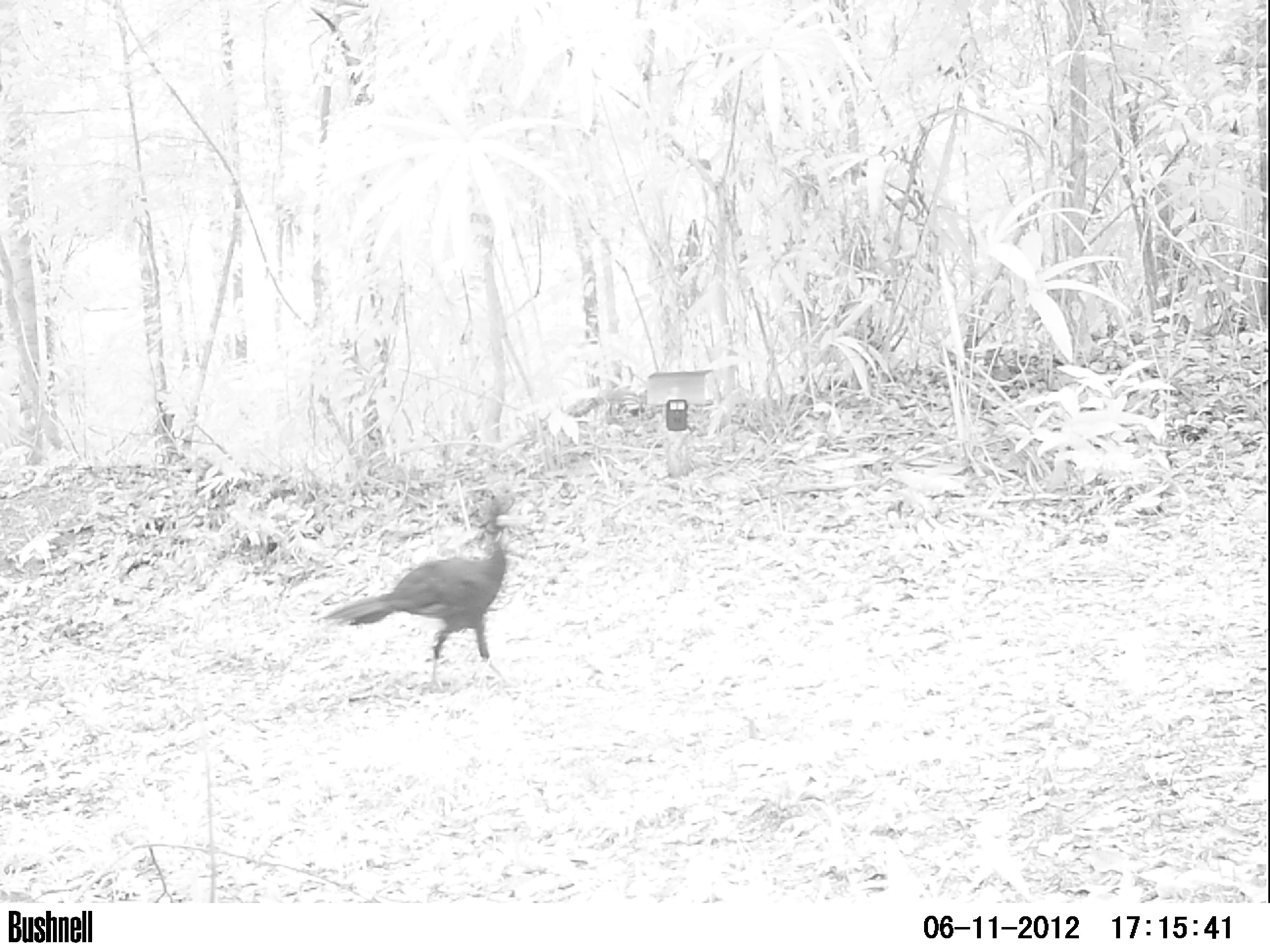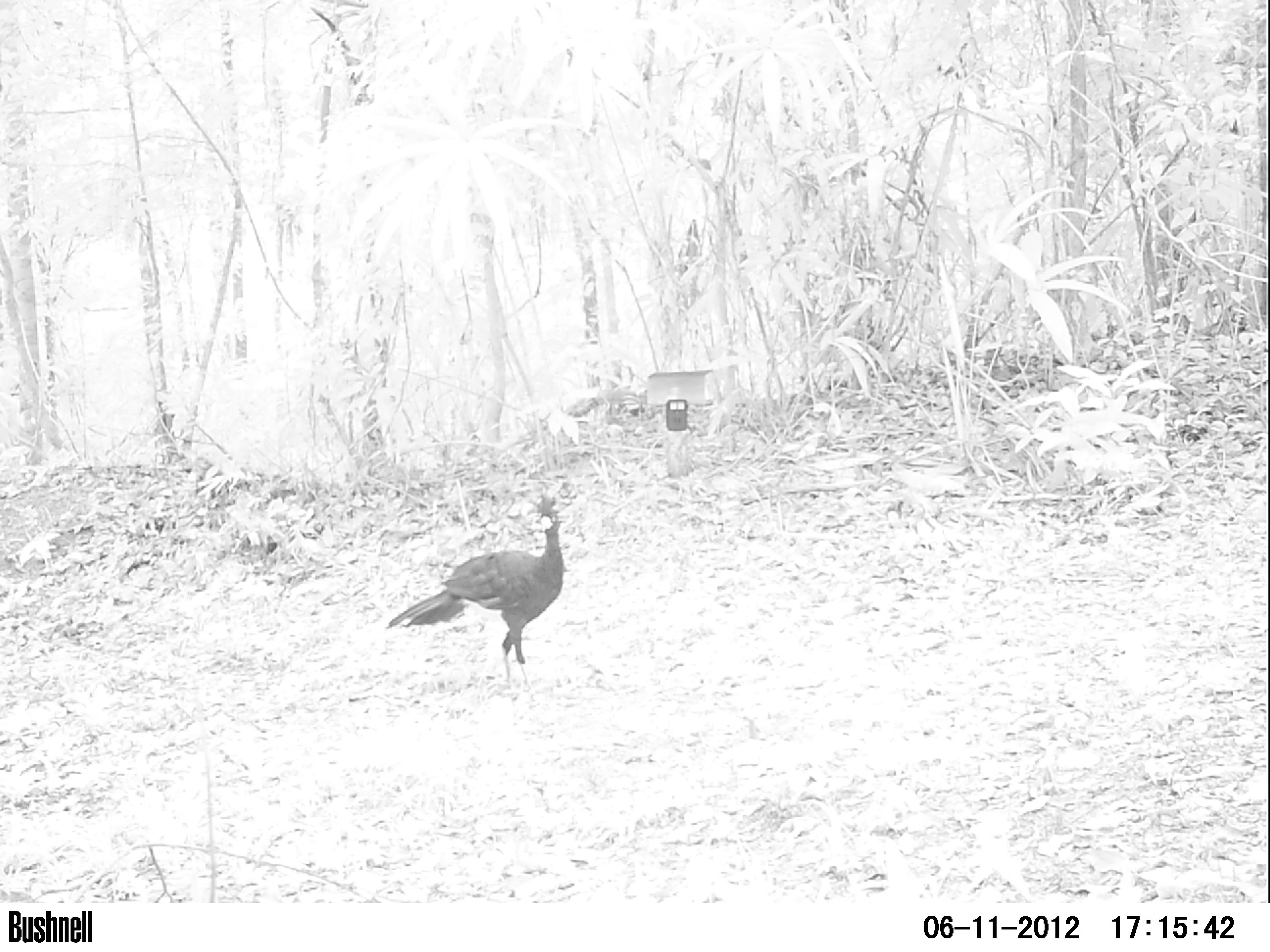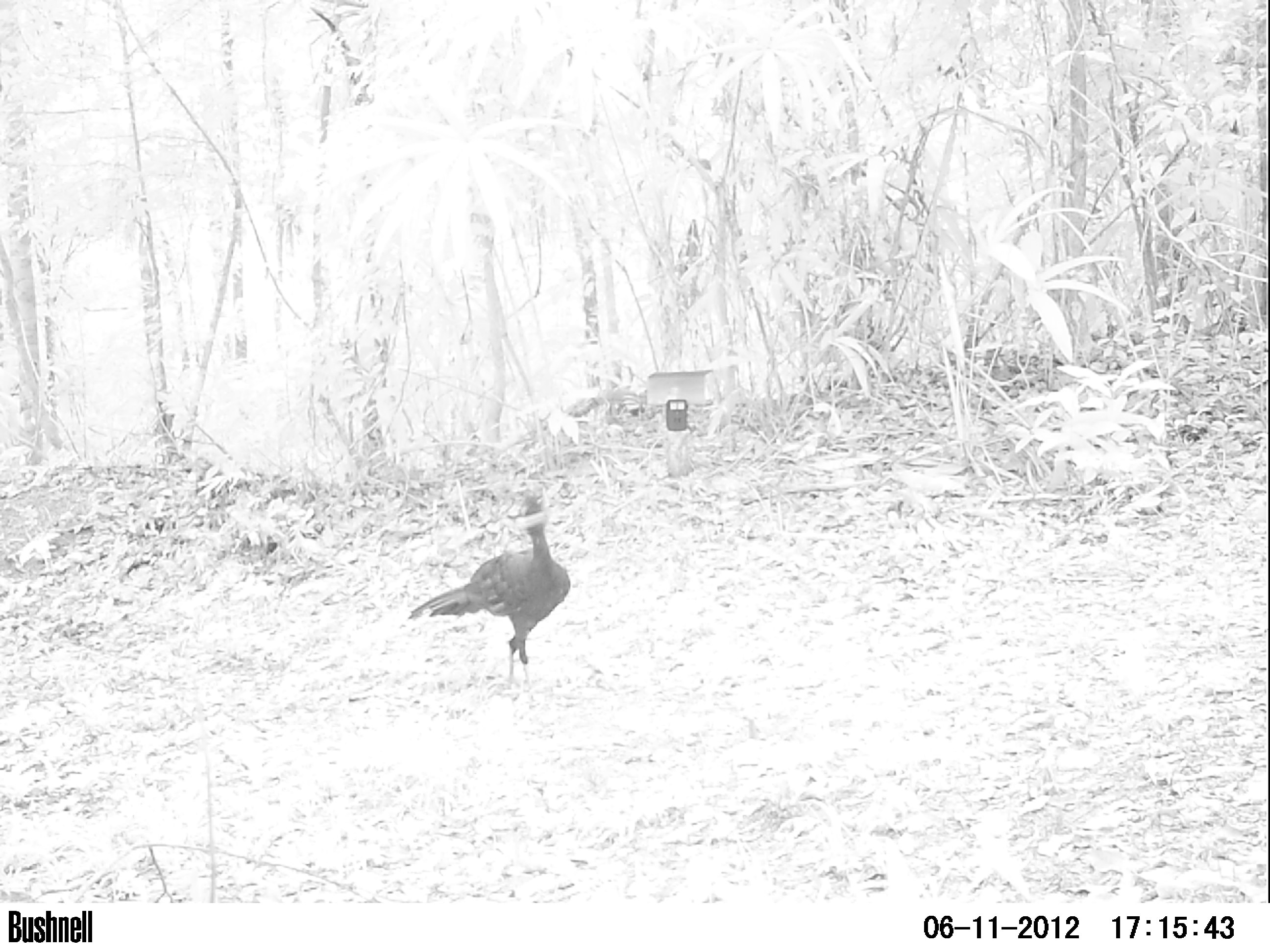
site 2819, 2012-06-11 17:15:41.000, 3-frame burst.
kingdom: Animalia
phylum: Chordata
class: Aves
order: Galliformes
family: Cracidae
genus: Crax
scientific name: Crax rubra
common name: great curassow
Crax rubra (great curassow), count 1, age adult, sex male.